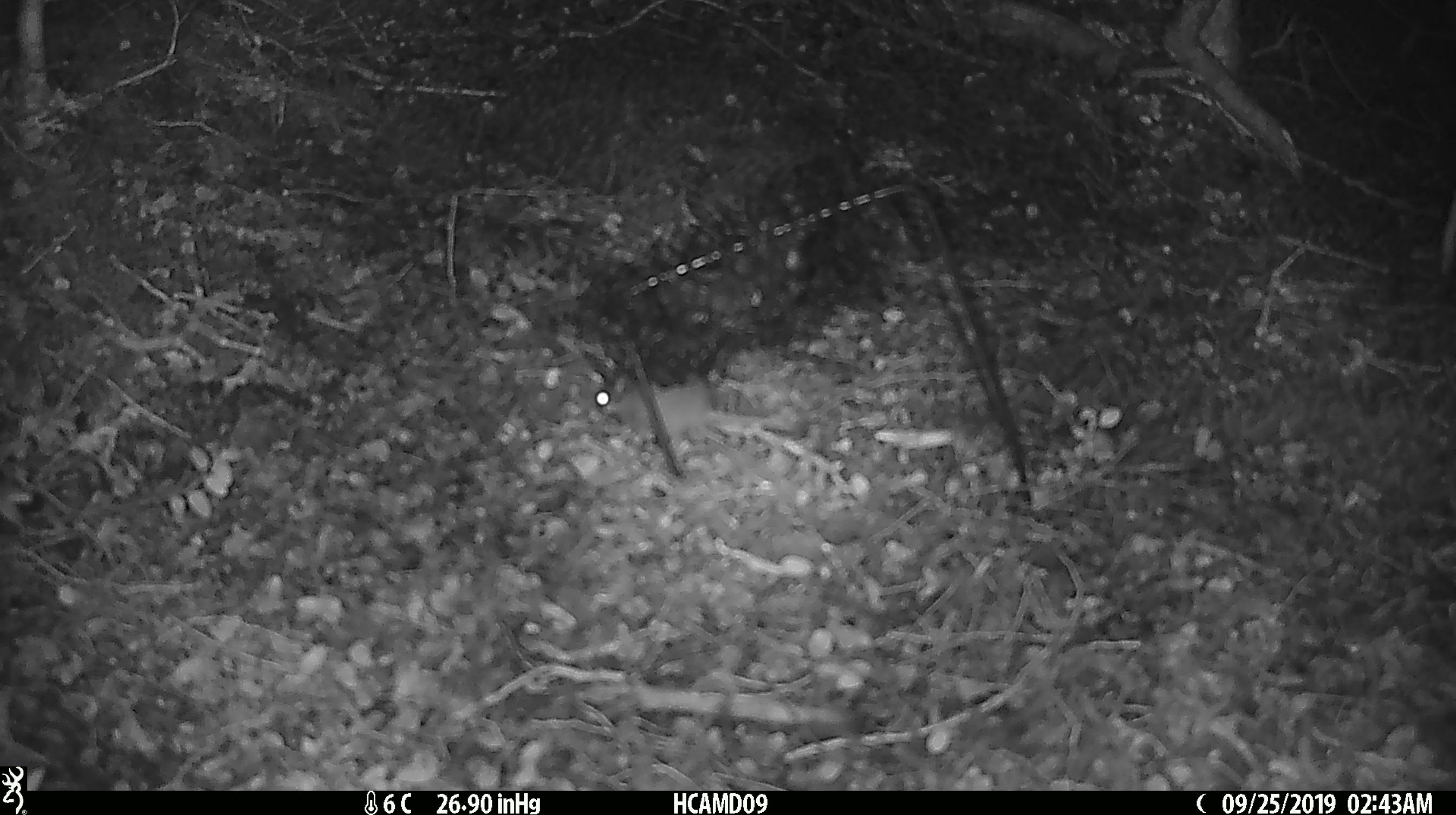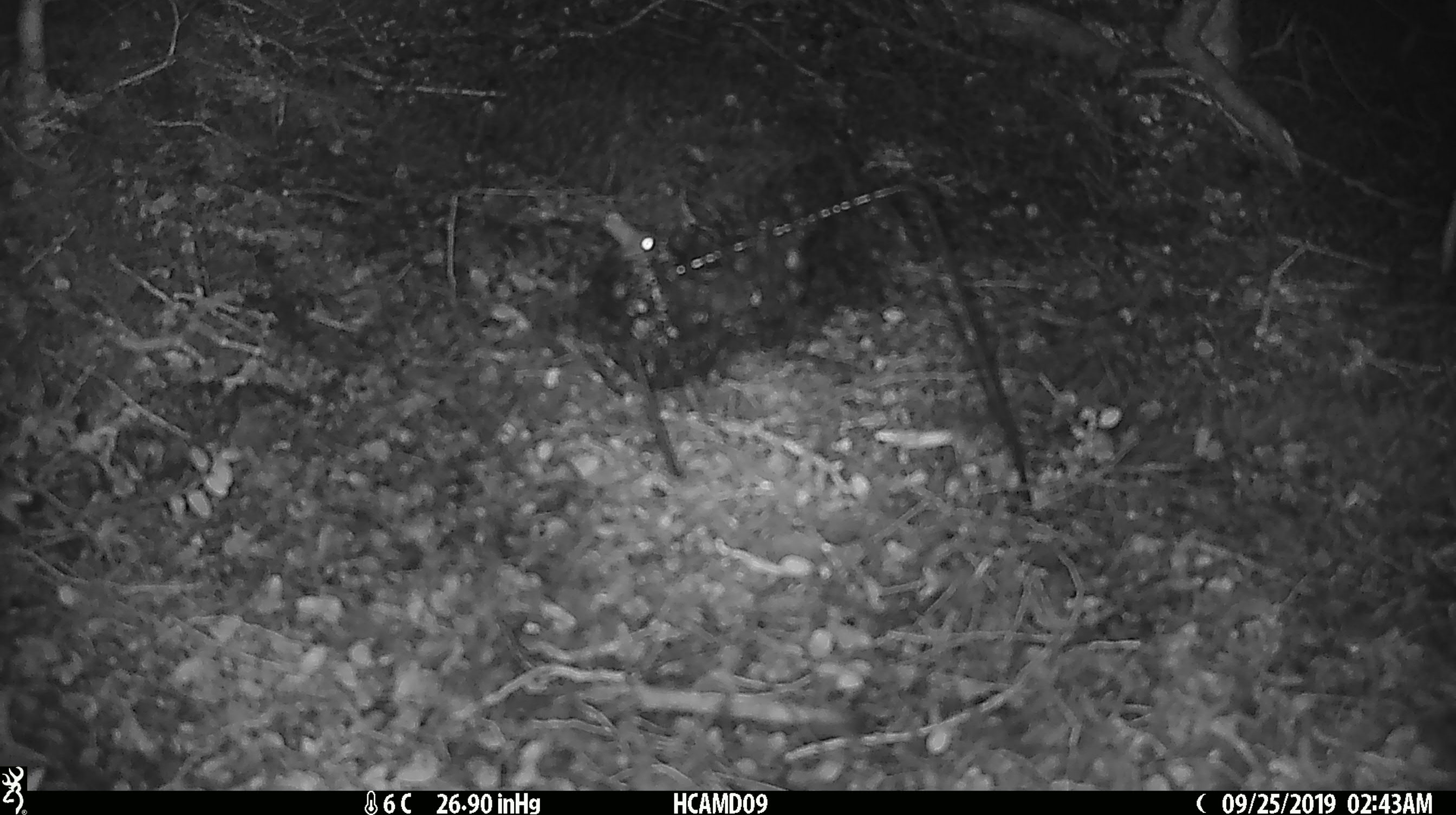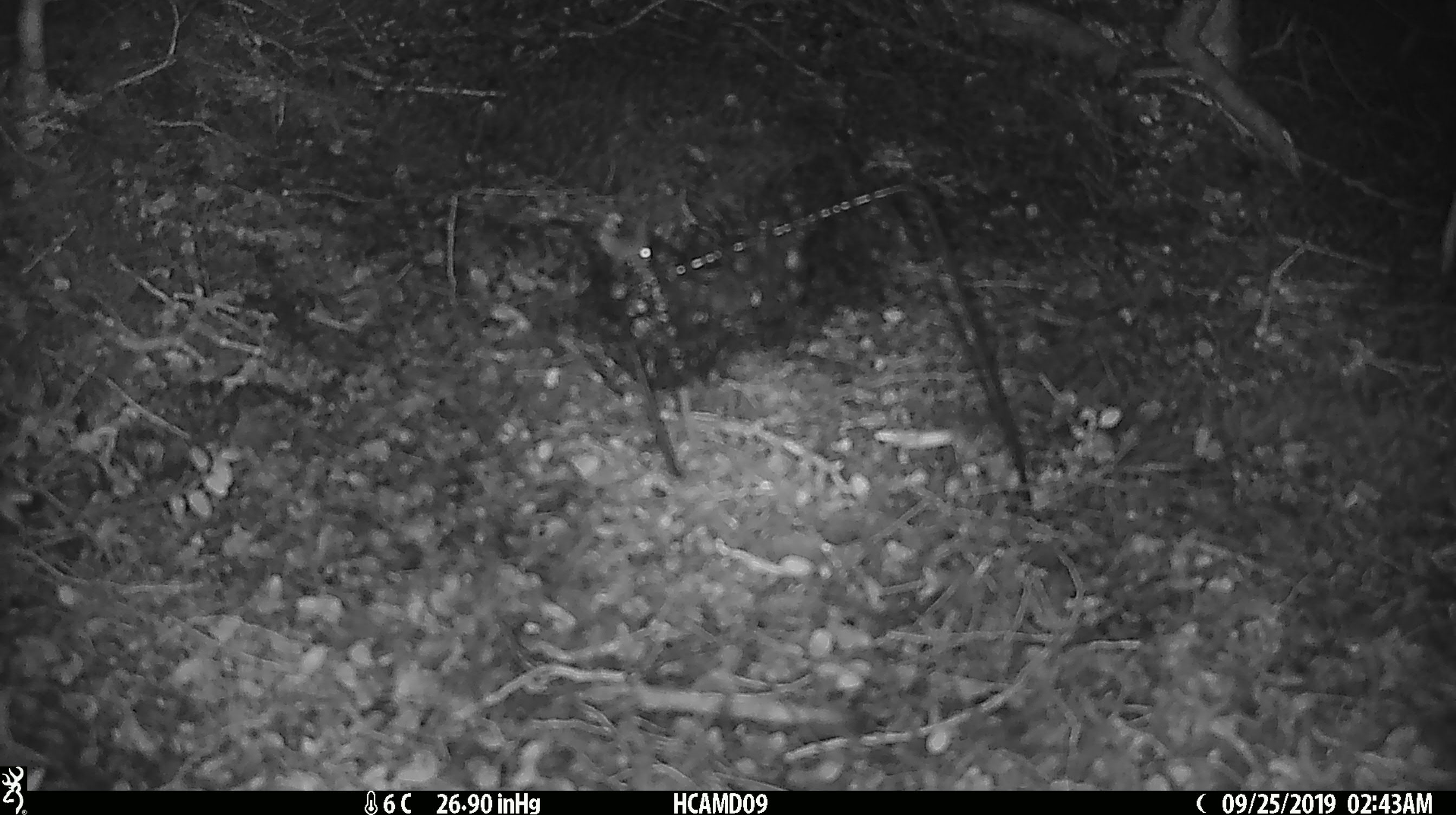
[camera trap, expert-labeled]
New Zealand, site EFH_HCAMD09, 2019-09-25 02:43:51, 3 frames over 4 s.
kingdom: Animalia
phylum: Chordata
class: Mammalia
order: Rodentia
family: Muridae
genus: Mus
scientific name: Mus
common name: mouse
Mouse (Mus).